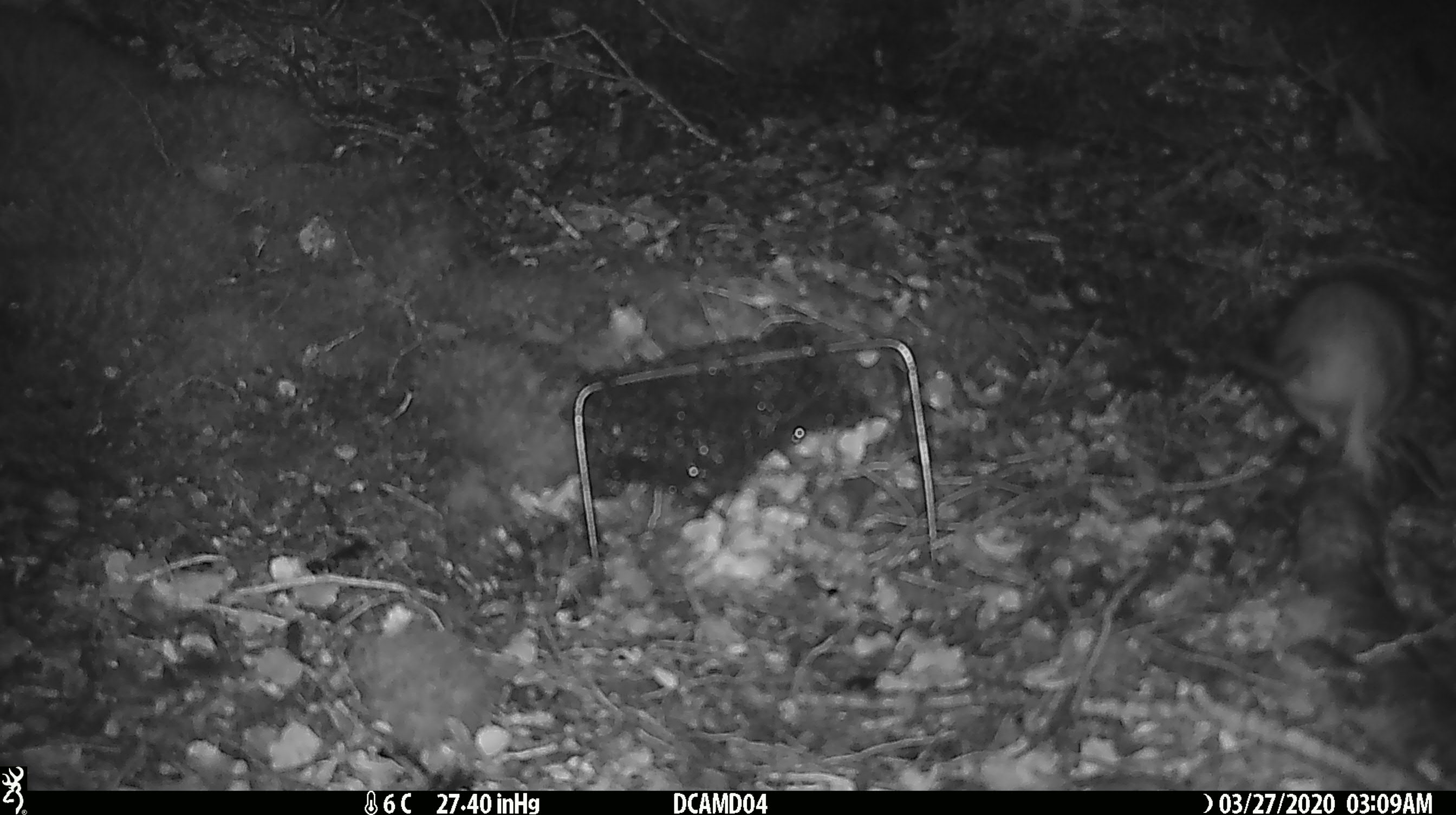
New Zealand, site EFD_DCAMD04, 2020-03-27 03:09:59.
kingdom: Animalia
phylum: Chordata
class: Mammalia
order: Rodentia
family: Muridae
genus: Rattus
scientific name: Rattus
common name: rat